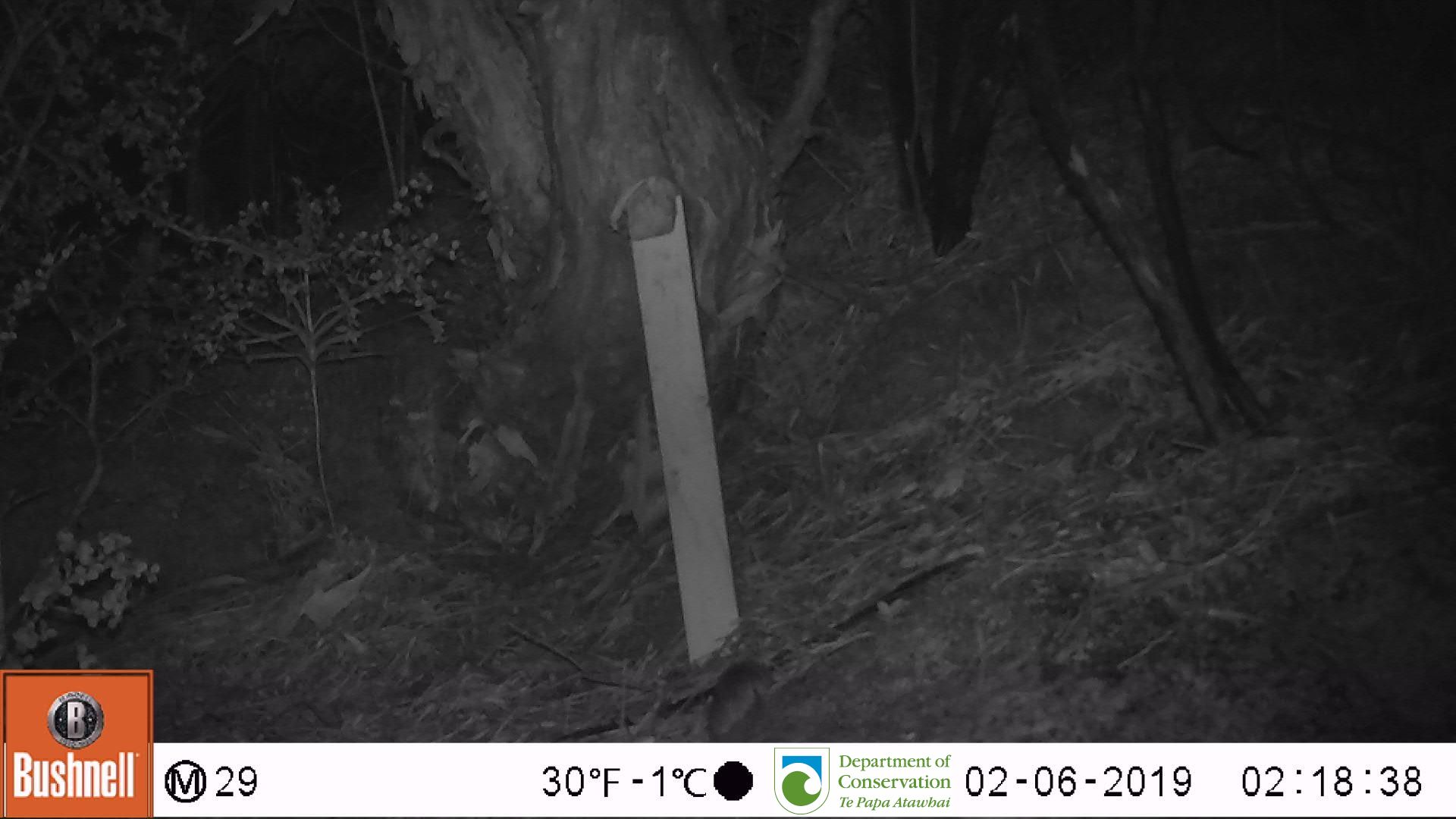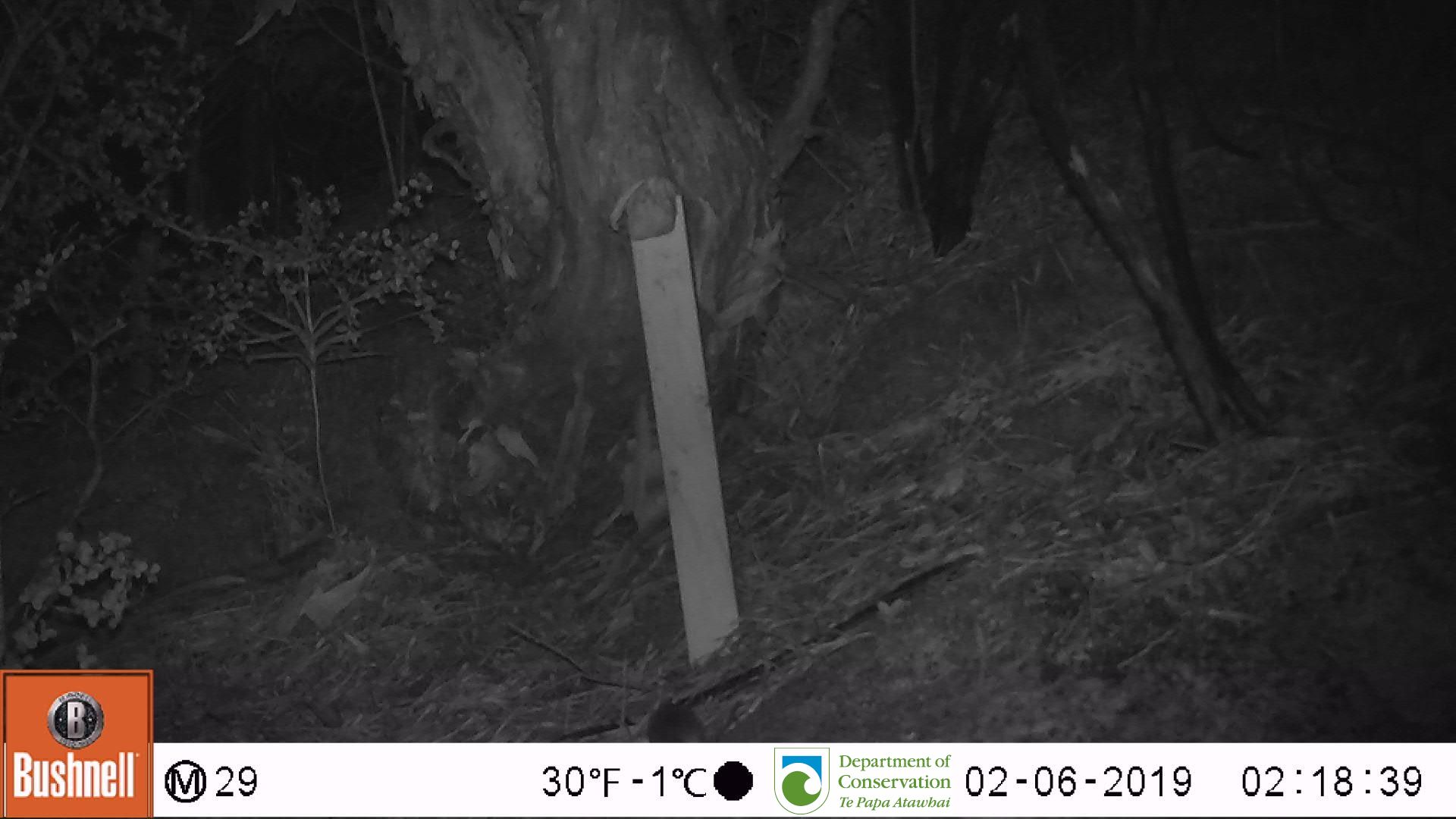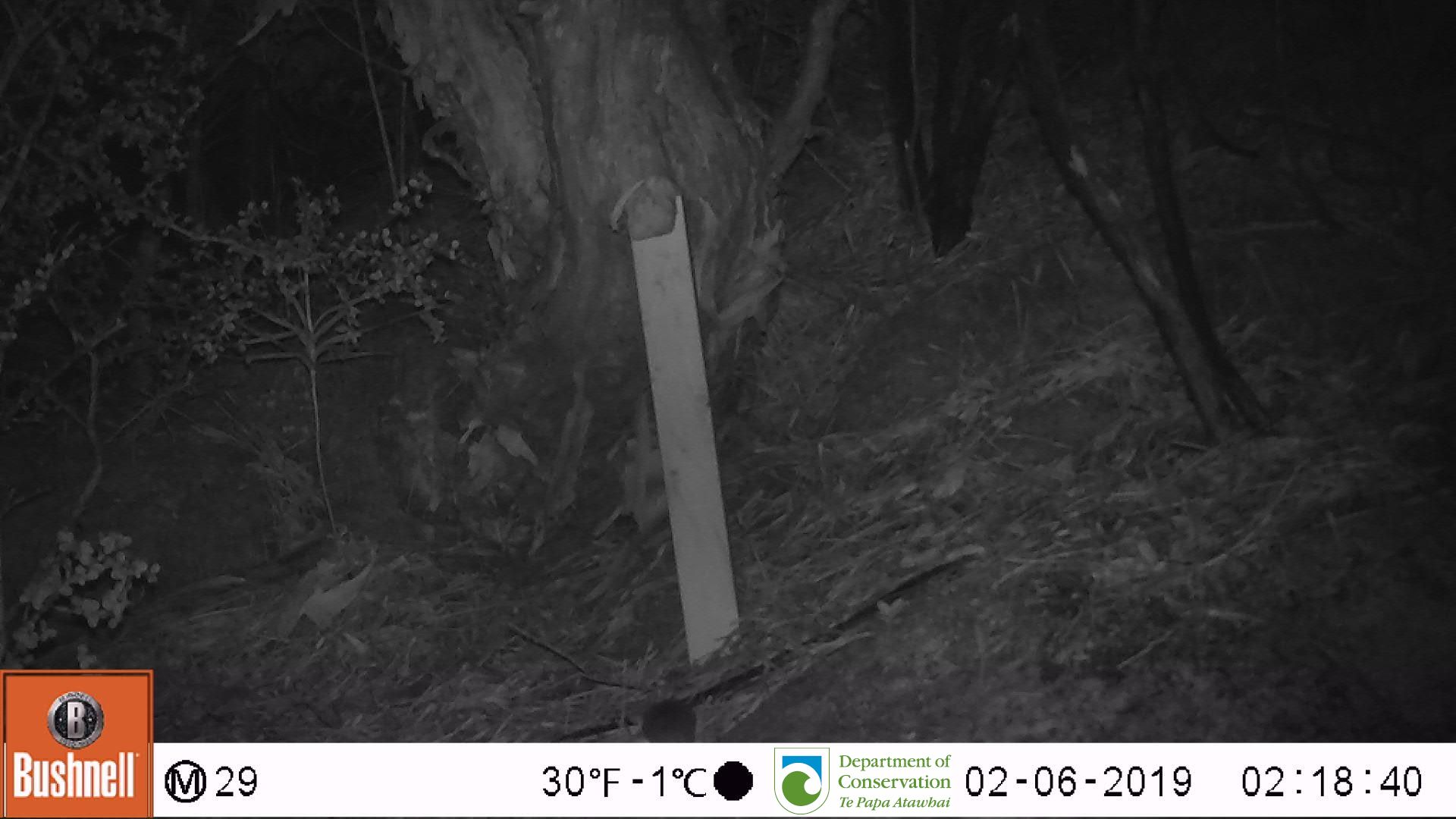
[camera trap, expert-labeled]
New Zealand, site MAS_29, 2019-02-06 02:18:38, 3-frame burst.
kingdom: Animalia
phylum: Chordata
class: Mammalia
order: Rodentia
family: Muridae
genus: Mus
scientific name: Mus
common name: mouse